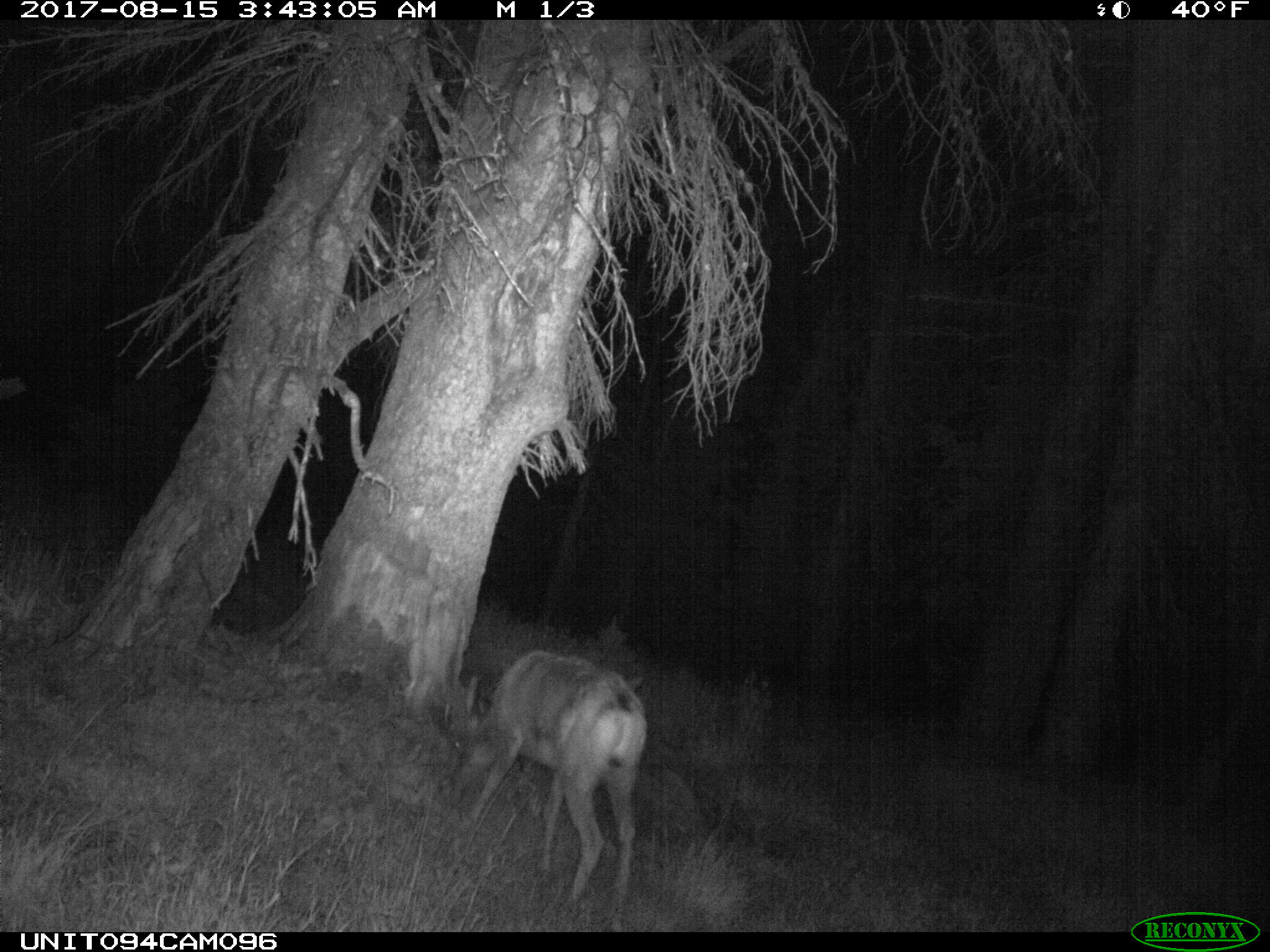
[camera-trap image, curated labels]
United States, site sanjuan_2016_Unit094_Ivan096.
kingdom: Animalia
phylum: Chordata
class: Mammalia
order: Artiodactyla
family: Cervidae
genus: Odocoileus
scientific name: Odocoileus hemionus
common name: mule deer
Odocoileus hemionus (mule deer).